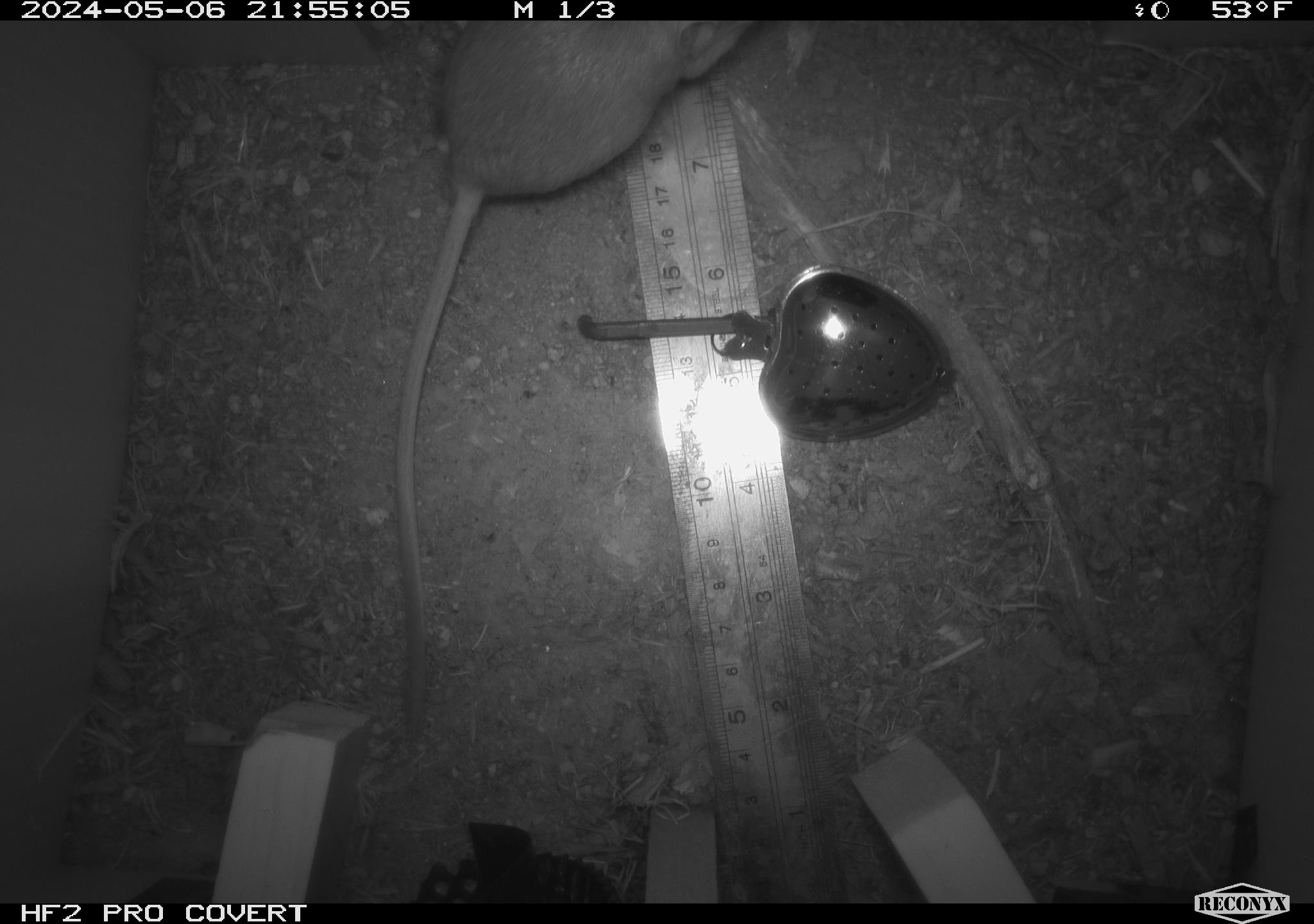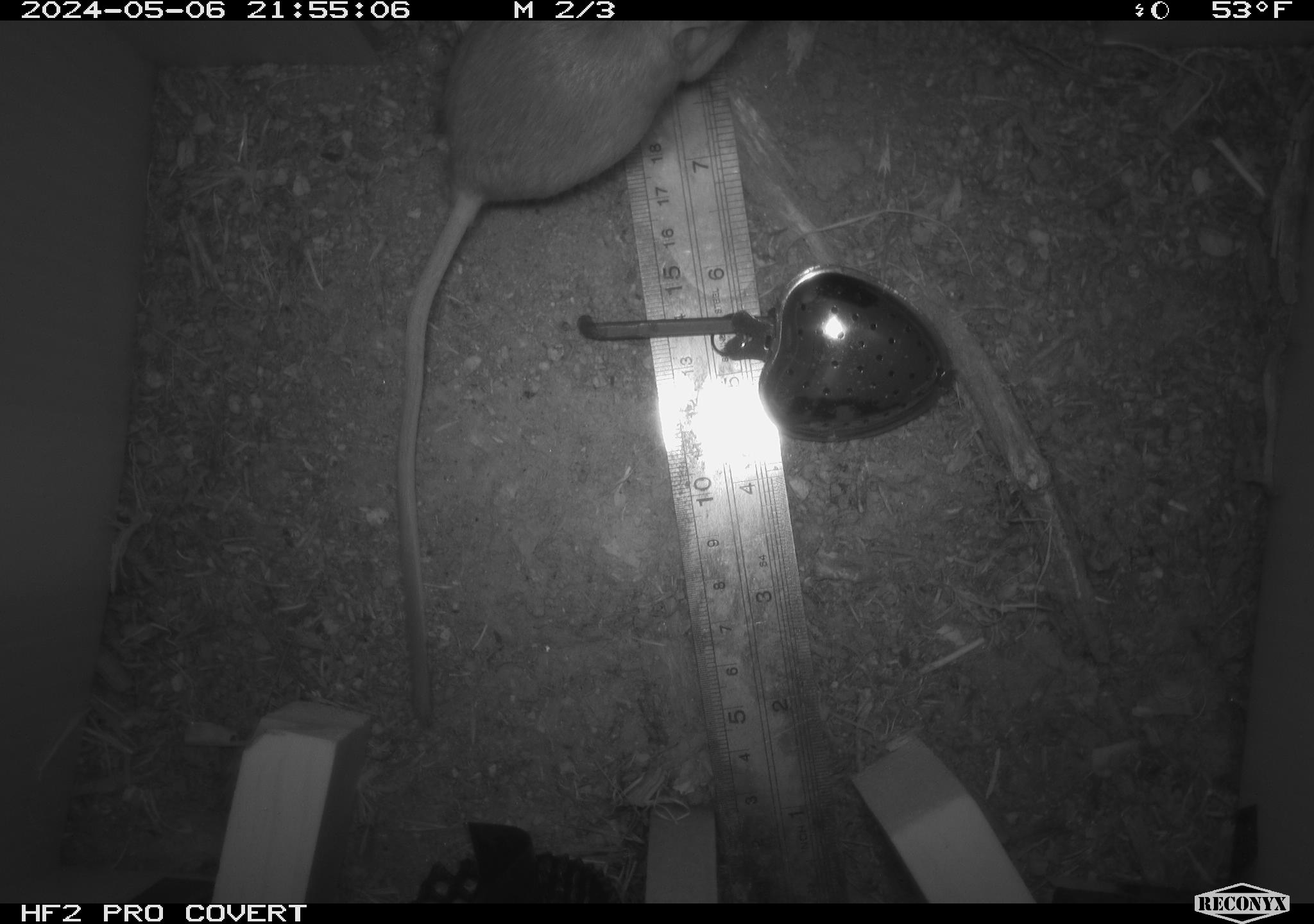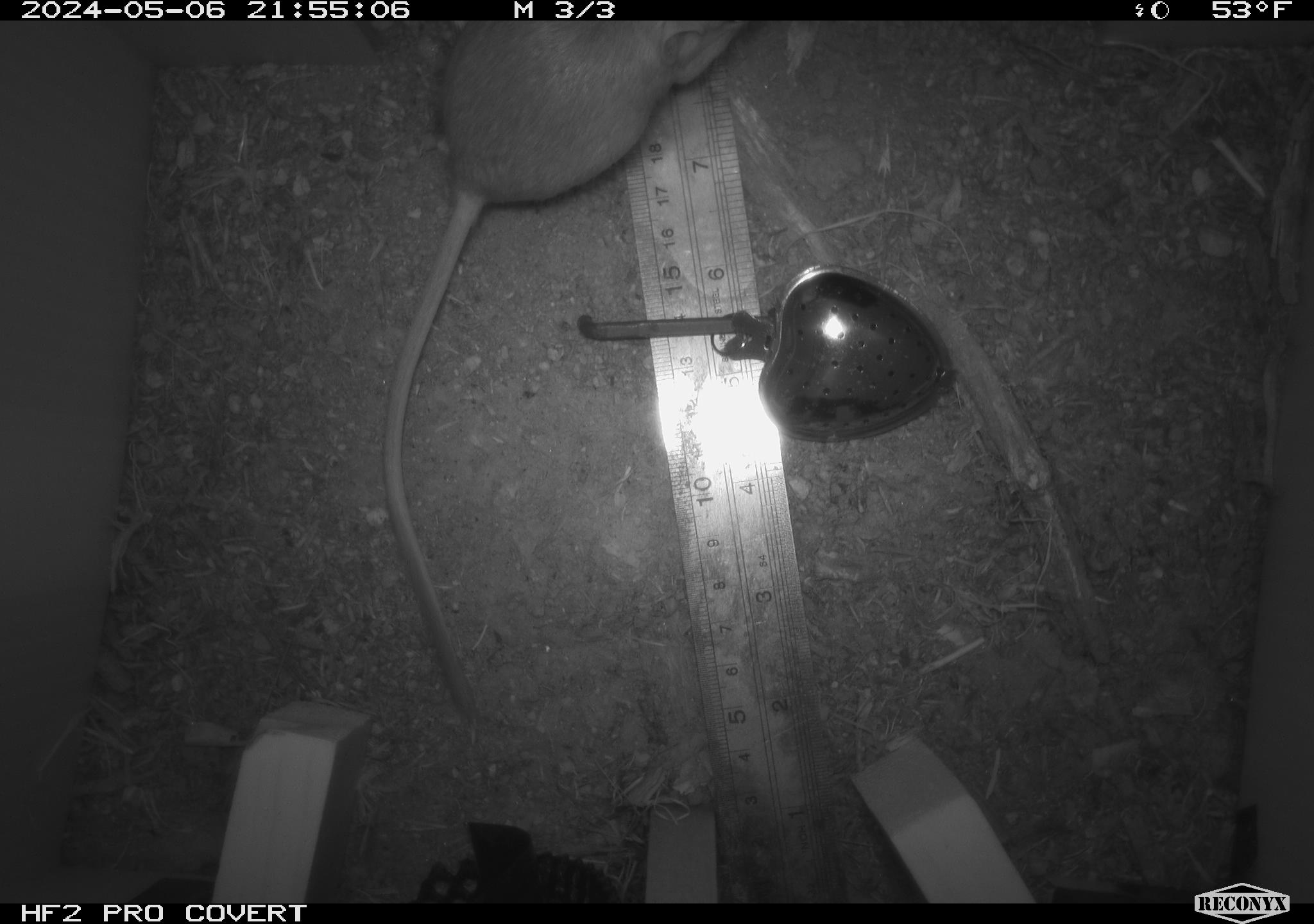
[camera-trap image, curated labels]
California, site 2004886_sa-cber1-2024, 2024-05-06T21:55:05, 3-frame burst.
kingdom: Animalia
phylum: Chordata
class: Mammalia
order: Rodentia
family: Heteromyidae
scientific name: Heteromyidae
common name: kangaroo rats and pocket mice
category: heteromyidae family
Heteromyidae family (kangaroo rats and pocket mice) (Heteromyidae).